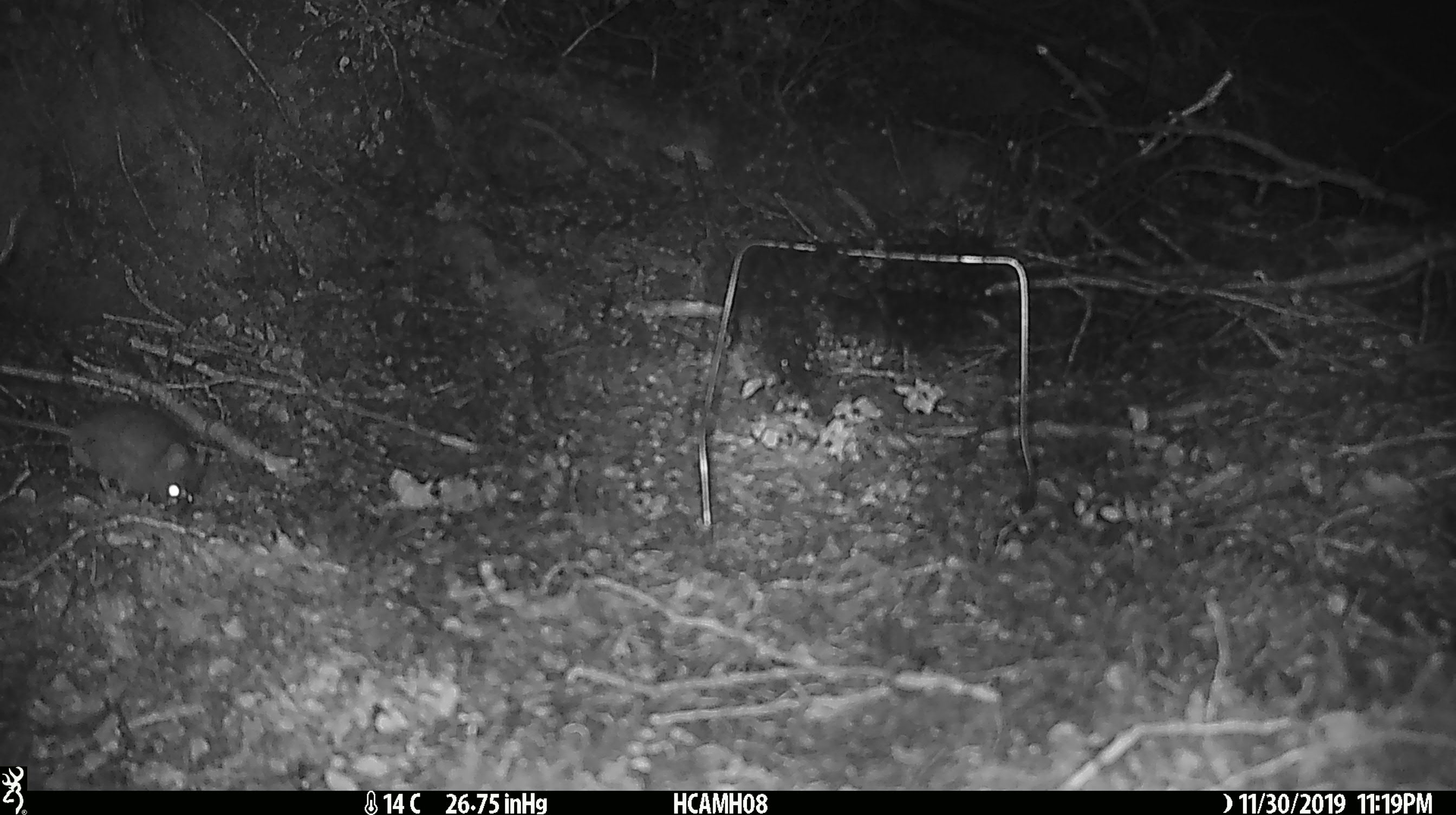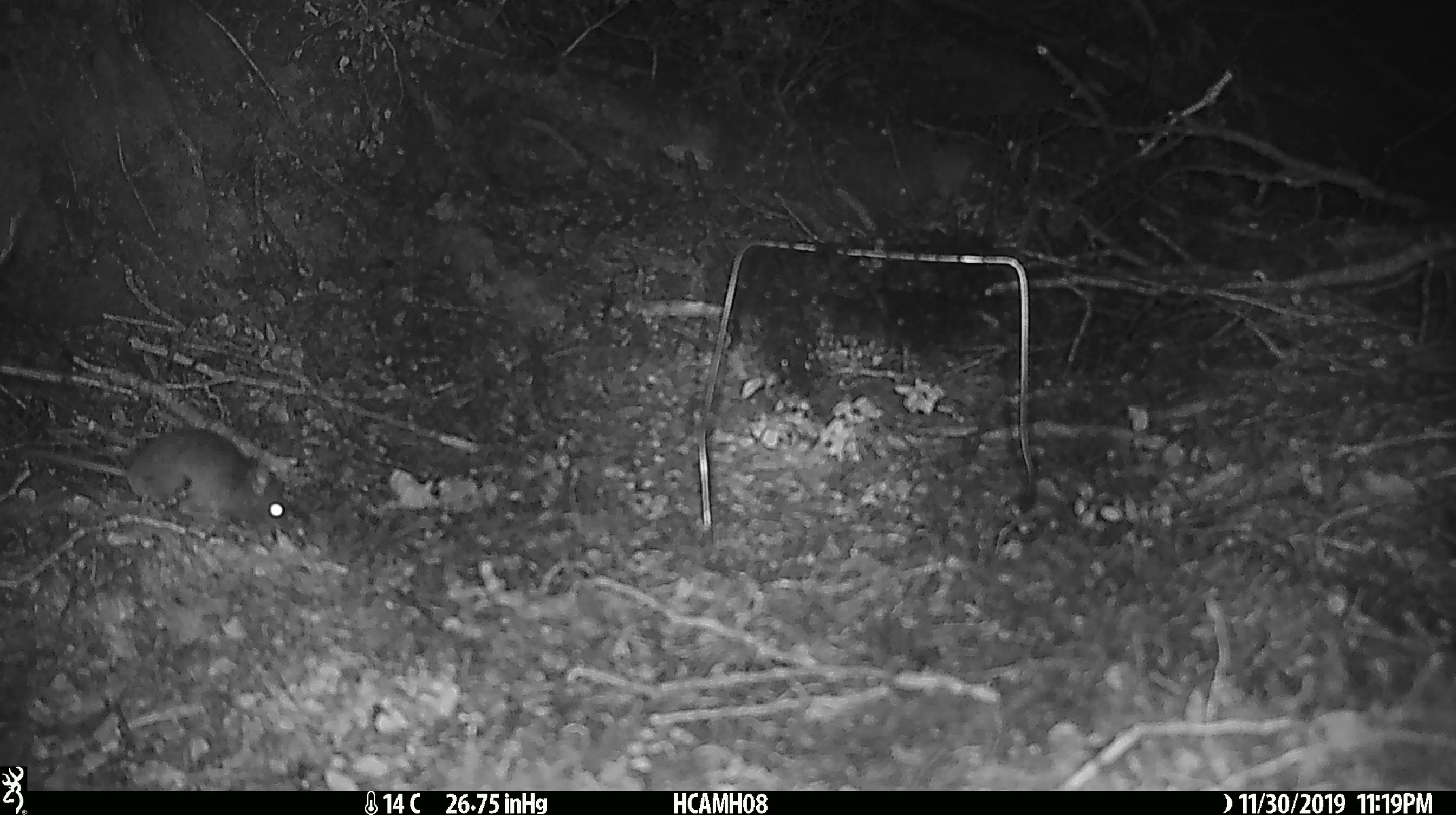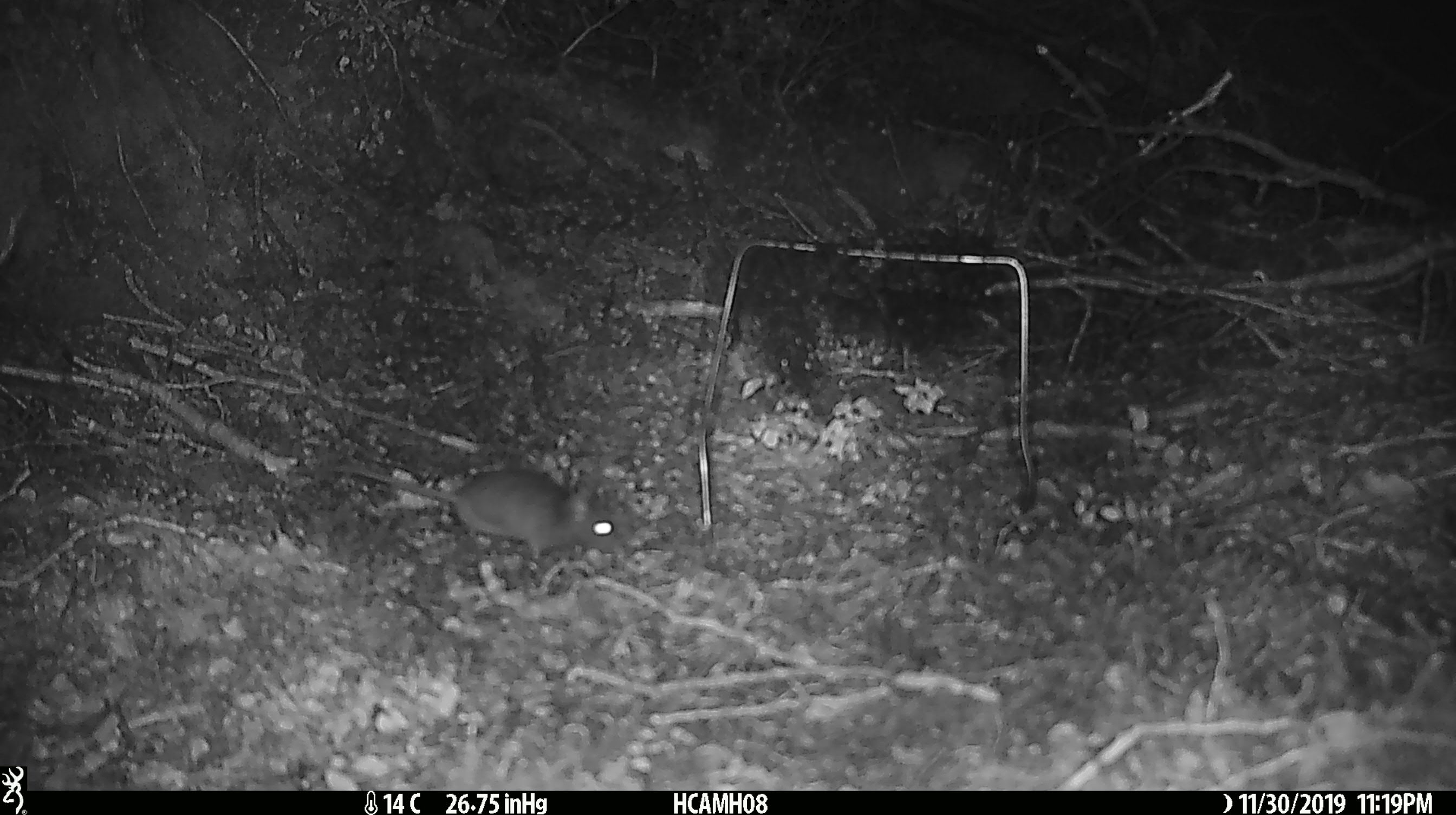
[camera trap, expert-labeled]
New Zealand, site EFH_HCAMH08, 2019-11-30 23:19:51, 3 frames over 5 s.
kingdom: Animalia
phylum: Chordata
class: Mammalia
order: Rodentia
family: Muridae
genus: Mus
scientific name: Mus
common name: mouse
Mouse (Mus).